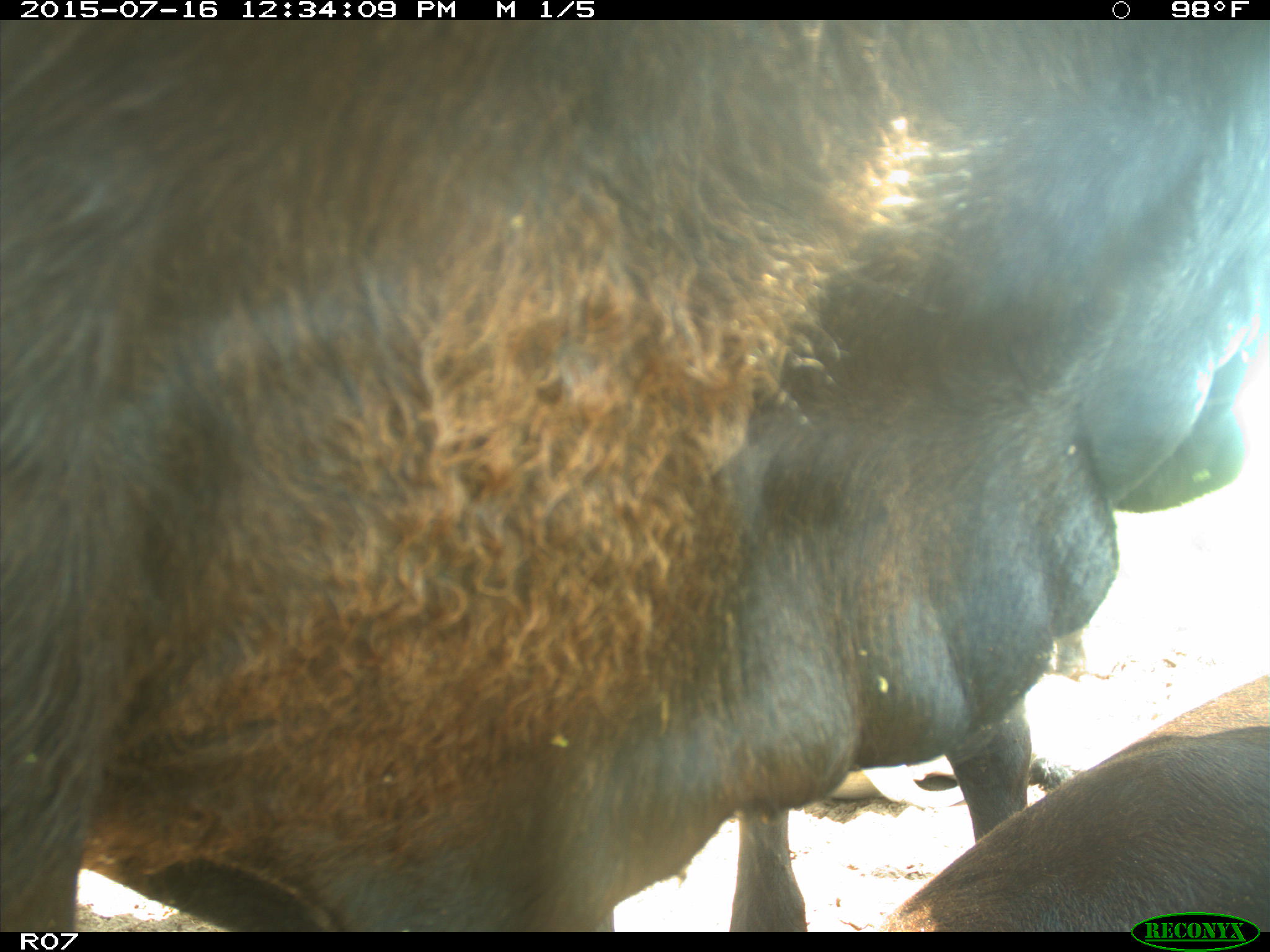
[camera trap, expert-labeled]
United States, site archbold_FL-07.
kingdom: Animalia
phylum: Chordata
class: Mammalia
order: Artiodactyla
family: Bovidae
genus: Bos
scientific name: Bos taurus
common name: domestic cow